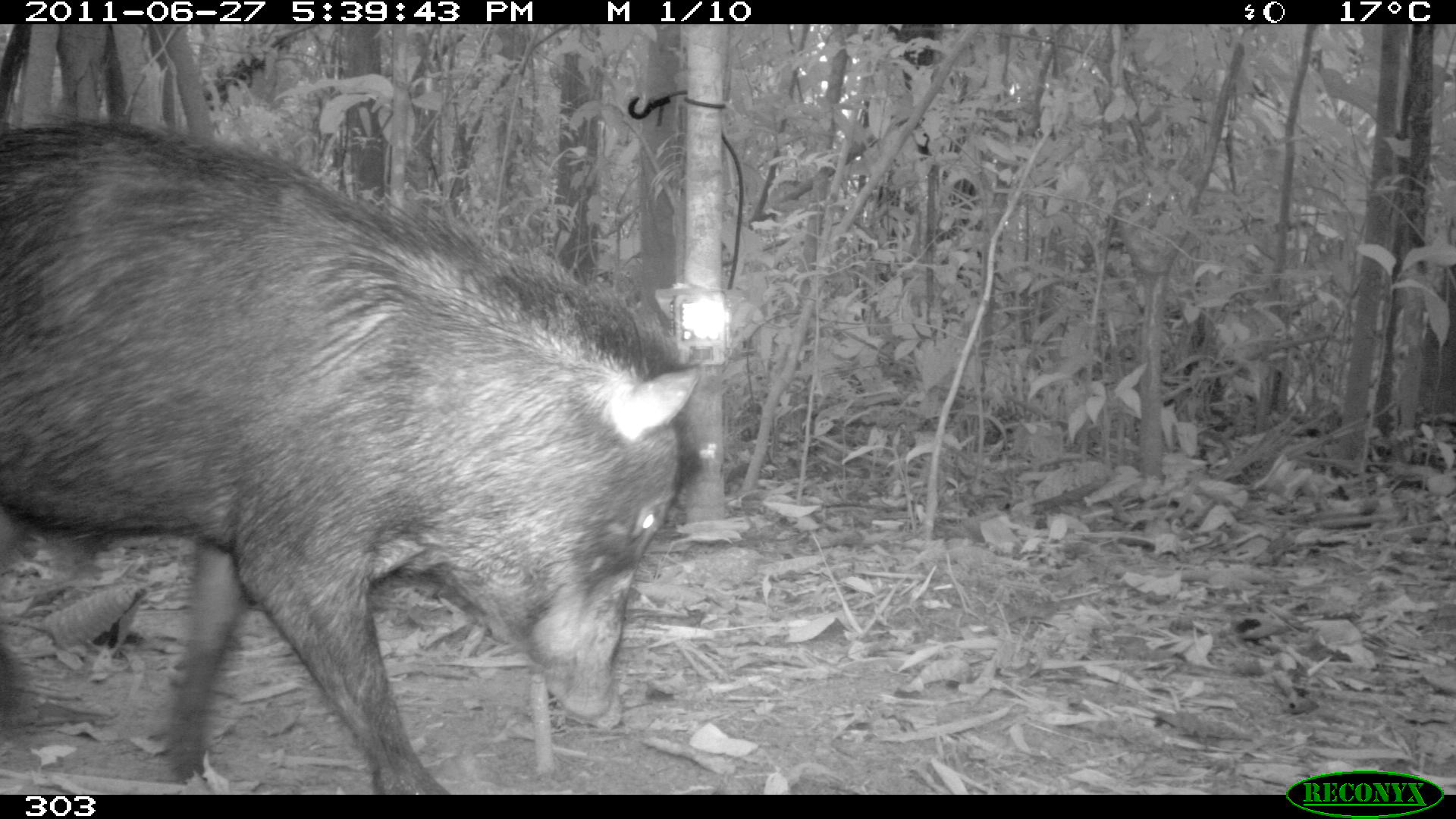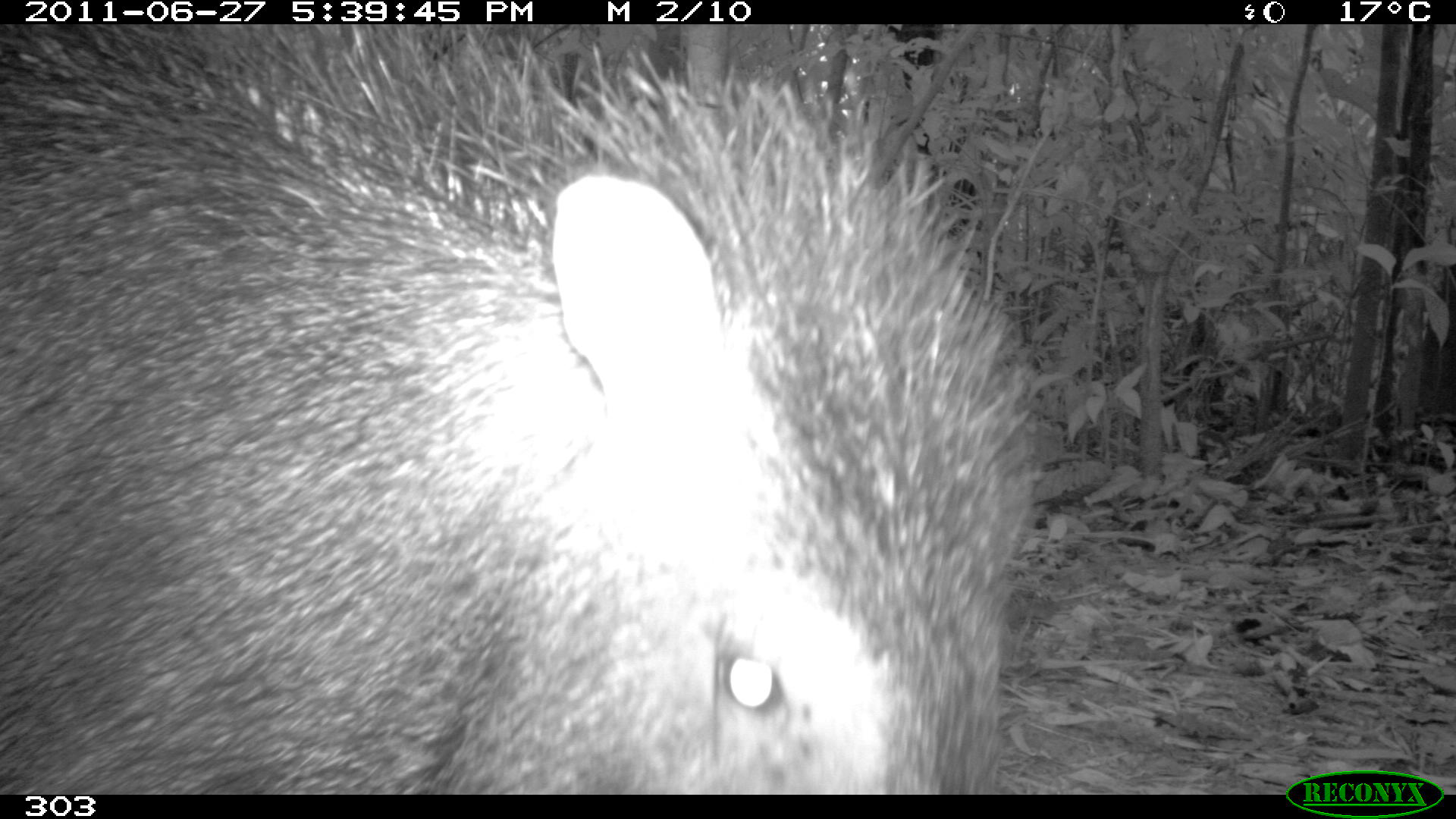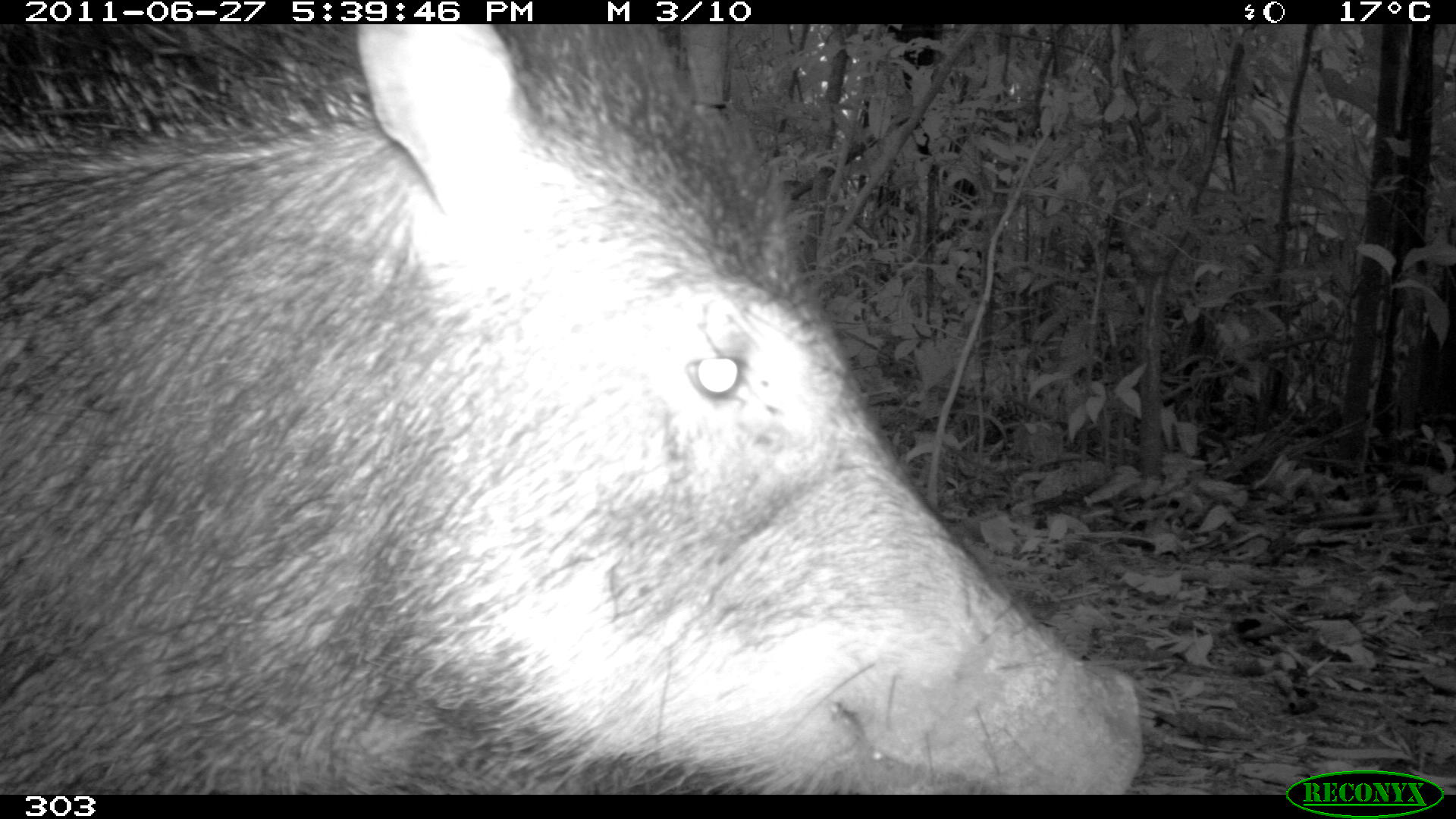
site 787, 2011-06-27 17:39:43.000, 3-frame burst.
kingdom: Animalia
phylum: Chordata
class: Mammalia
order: Artiodactyla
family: Tayassuidae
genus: Tayassu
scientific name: Tayassu pecari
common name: white-lipped peccary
Tayassu pecari (white-lipped peccary).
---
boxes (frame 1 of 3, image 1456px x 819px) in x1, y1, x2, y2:
tayassu pecari: 0, 116, 703, 788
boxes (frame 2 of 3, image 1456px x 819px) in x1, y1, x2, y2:
tayassu pecari: 0, 21, 1036, 790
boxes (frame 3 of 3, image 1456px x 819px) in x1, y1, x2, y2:
tayassu pecari: 0, 21, 1144, 790